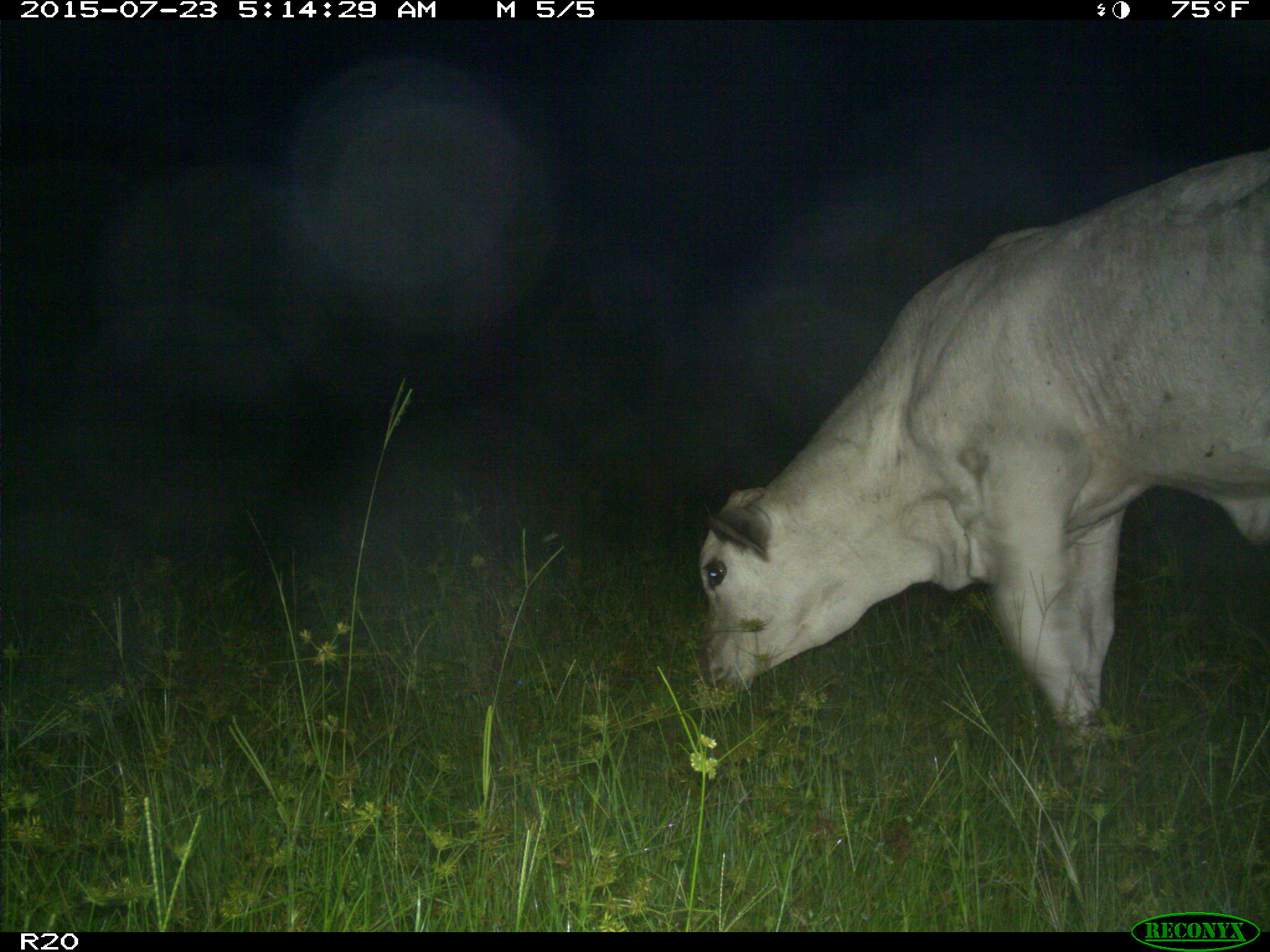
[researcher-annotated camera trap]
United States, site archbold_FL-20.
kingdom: Animalia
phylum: Chordata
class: Mammalia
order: Artiodactyla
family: Bovidae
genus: Bos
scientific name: Bos taurus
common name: domestic cow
Bos taurus (domestic cow).